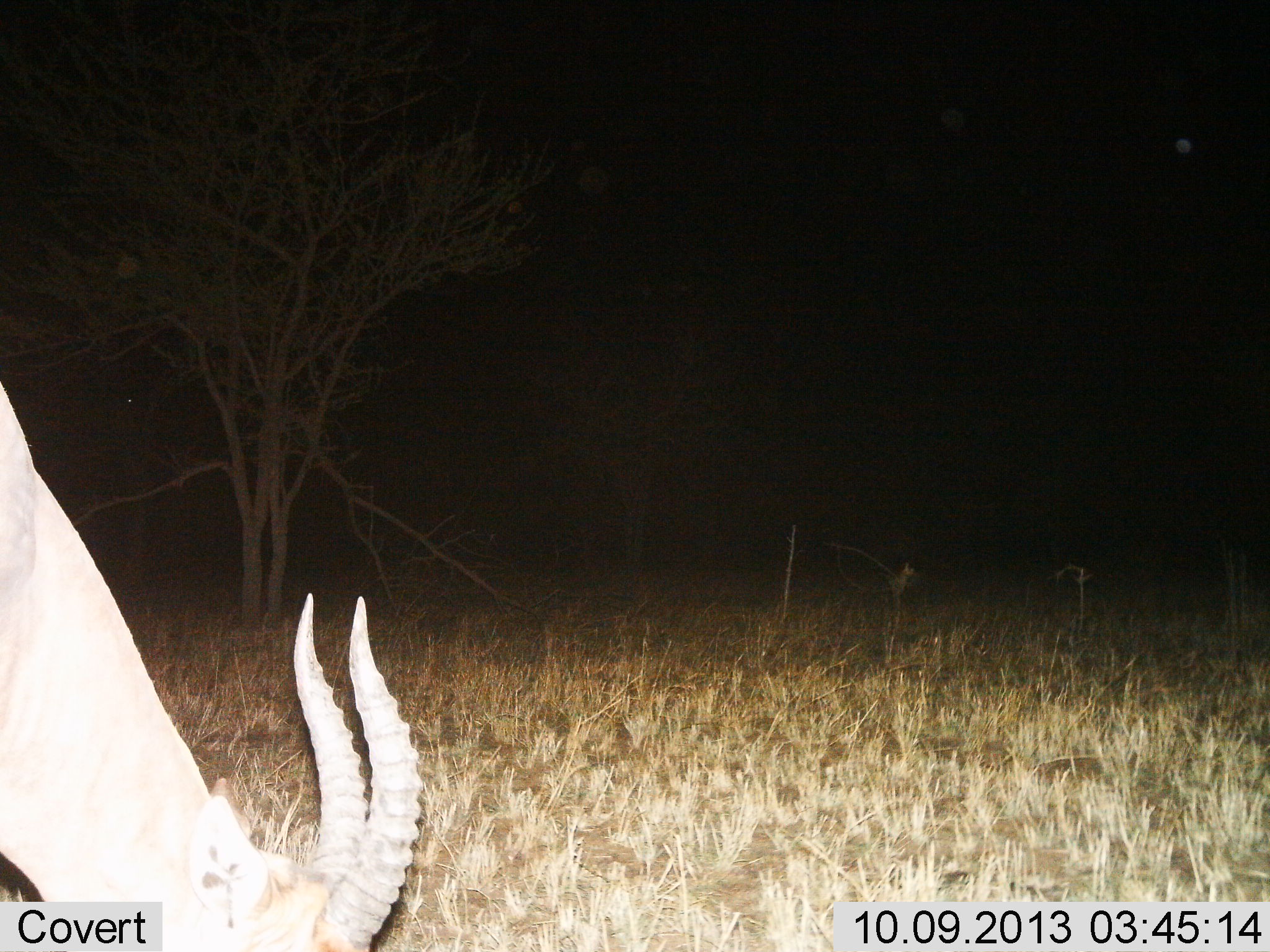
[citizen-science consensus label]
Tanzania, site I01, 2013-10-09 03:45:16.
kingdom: Animalia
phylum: Chordata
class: Mammalia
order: Artiodactyla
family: Bovidae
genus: Eudorcas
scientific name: Eudorcas thomsonii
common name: thomson's gazelle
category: gazellethomsons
Gazellethomsons (thomson's gazelle) (Eudorcas thomsonii), count 1. Behavior (volunteer vote fractions): standing 30%, resting 0%, moving 10%, interacting 0%. Young present (vote fraction): 0%. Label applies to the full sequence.